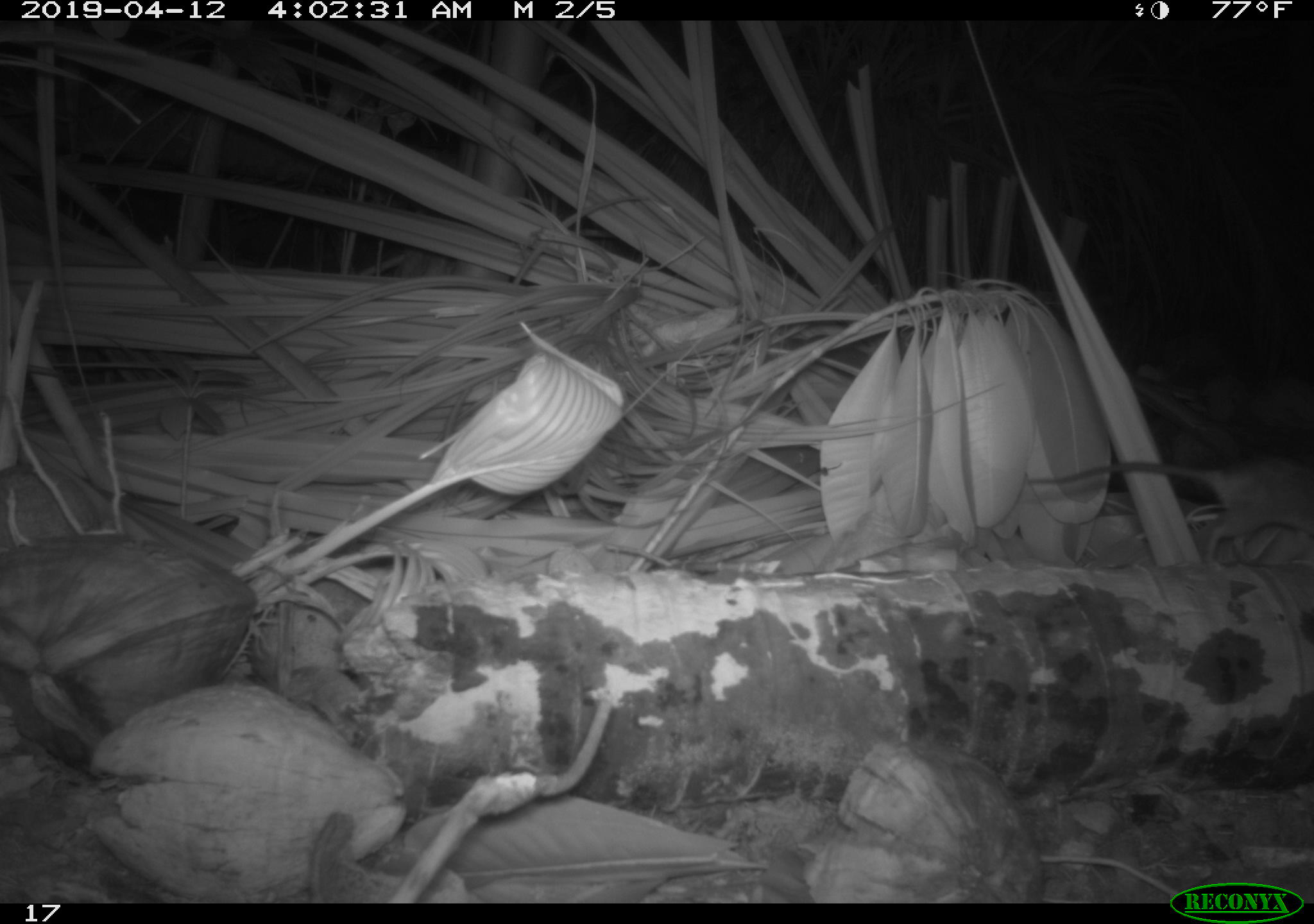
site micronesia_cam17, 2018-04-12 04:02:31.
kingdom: Animalia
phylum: Chordata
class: Mammalia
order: Rodentia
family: Muridae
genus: Rattus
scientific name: Rattus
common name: rat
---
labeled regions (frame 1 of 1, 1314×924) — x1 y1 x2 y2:
rat: 1084 441 1311 567